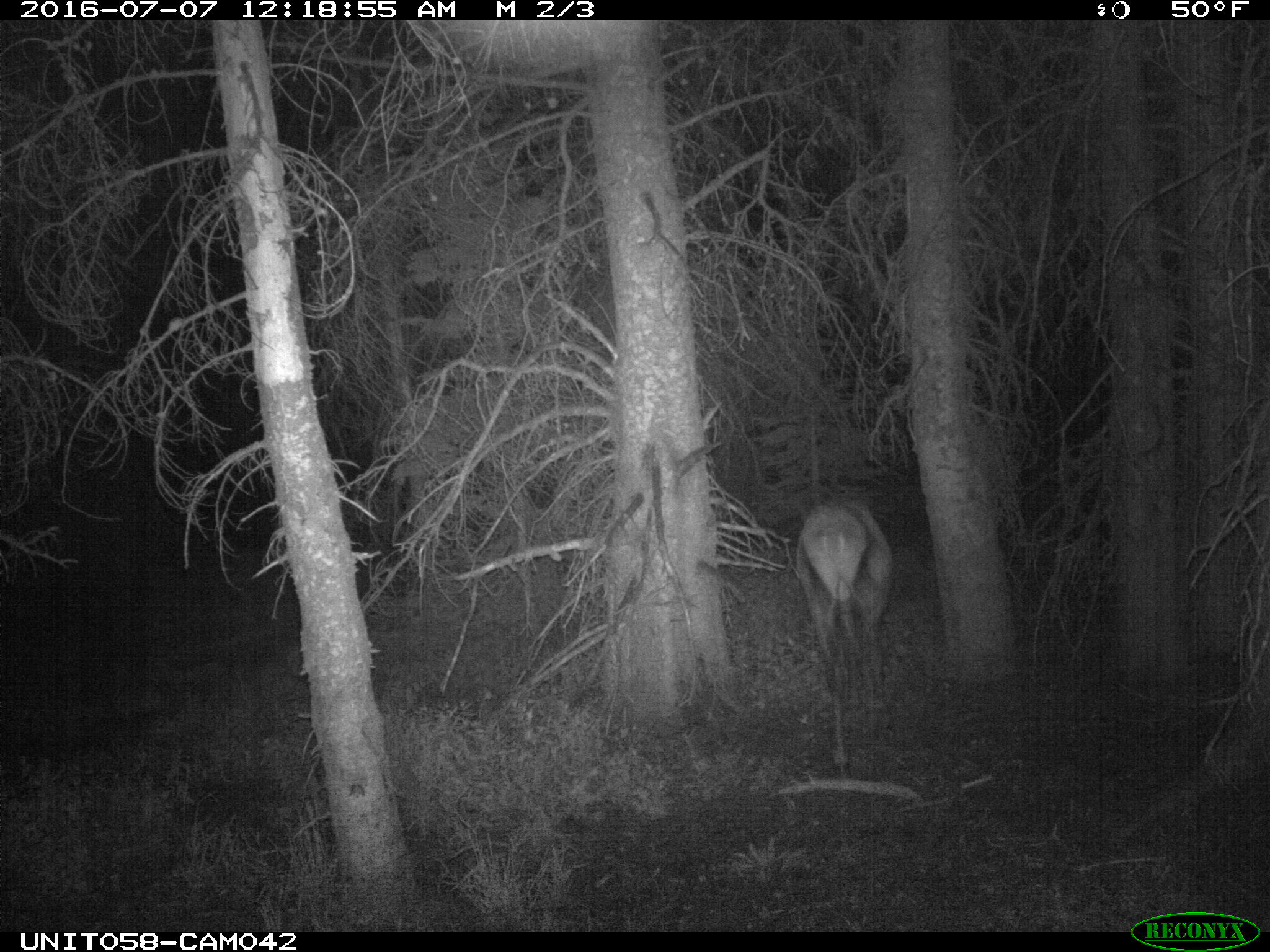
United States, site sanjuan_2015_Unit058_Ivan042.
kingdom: Animalia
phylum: Chordata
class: Mammalia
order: Artiodactyla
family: Cervidae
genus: Cervus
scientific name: Cervus elaphus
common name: red deer